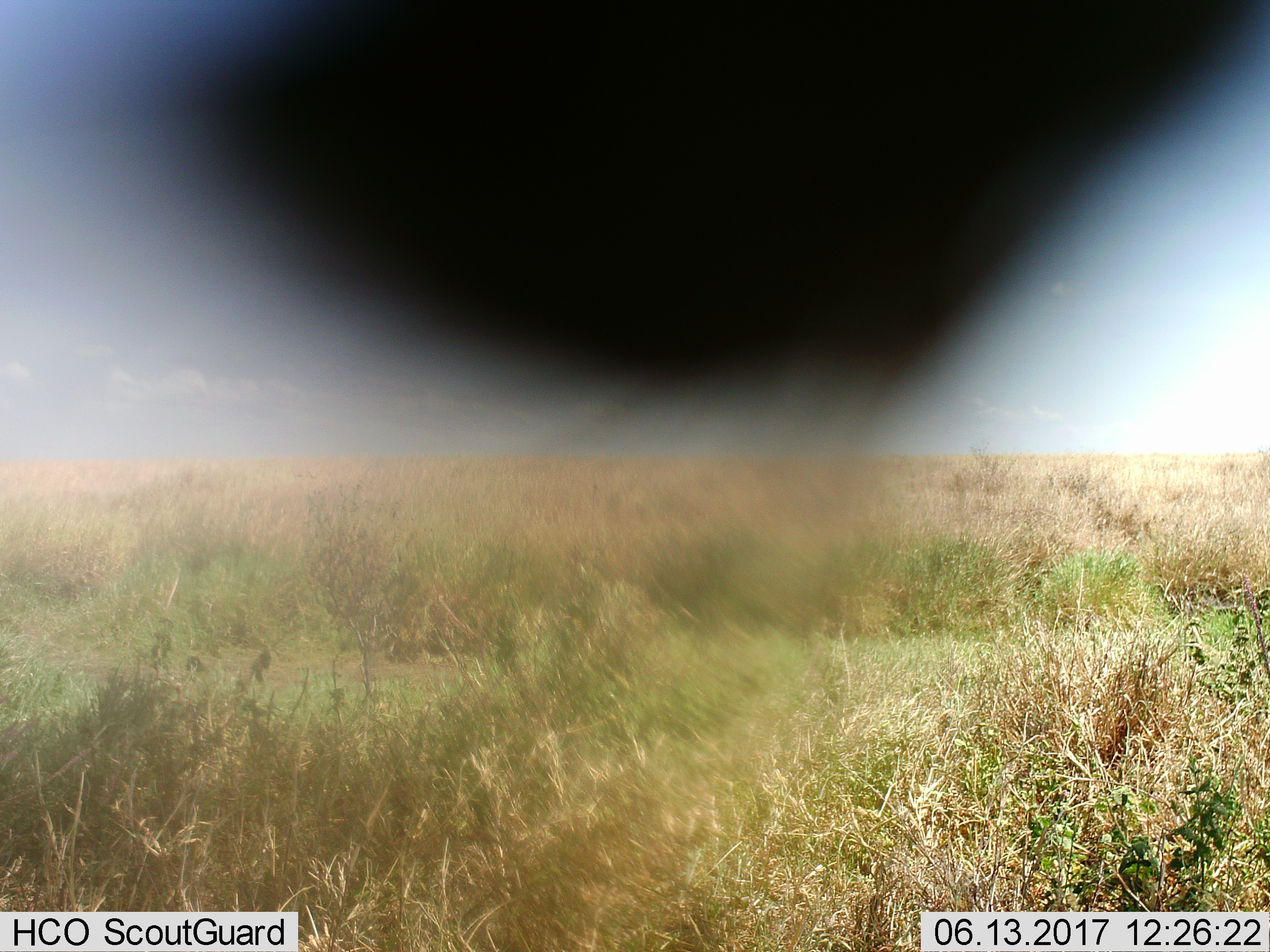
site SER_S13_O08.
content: unidentified animal